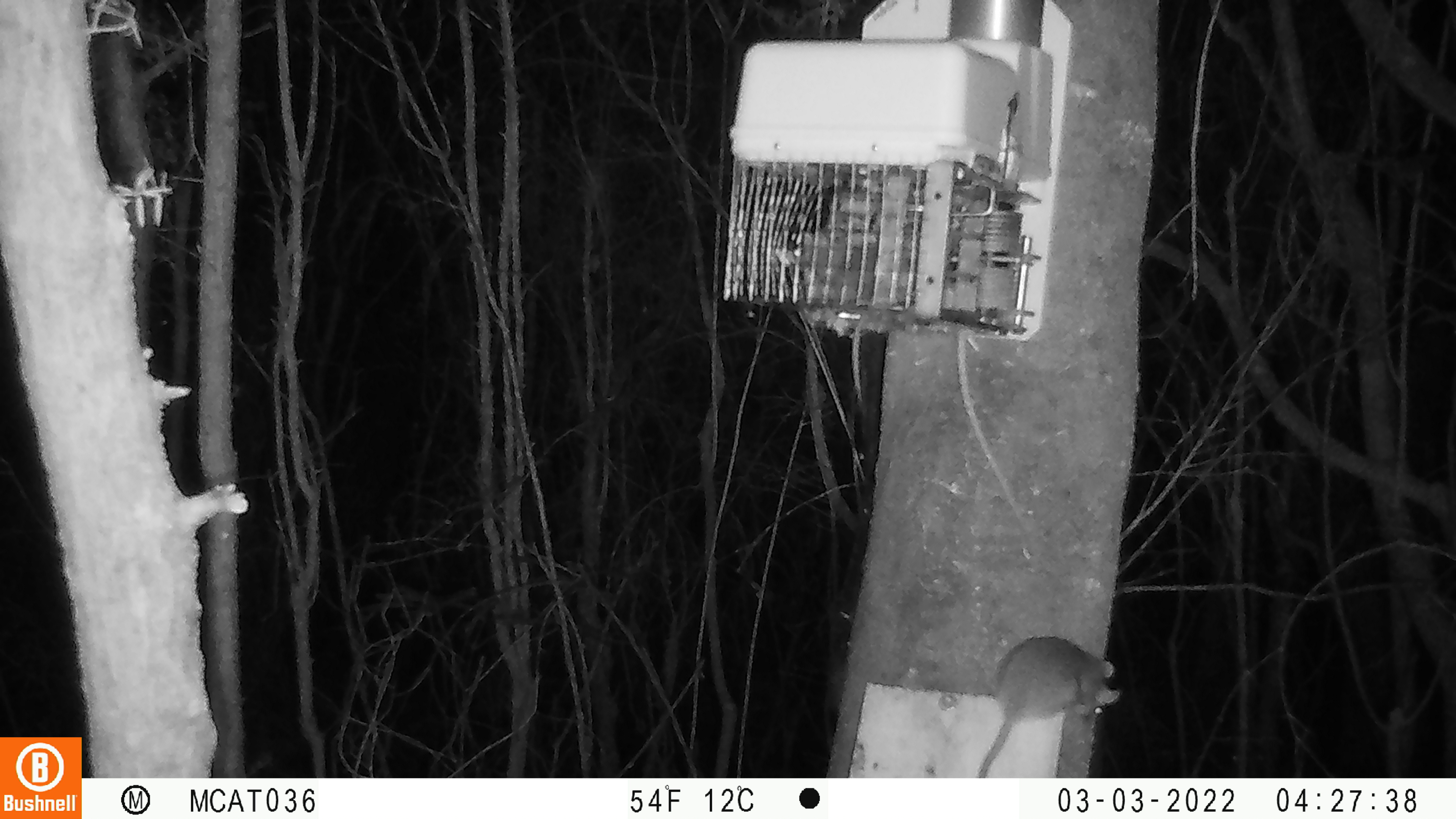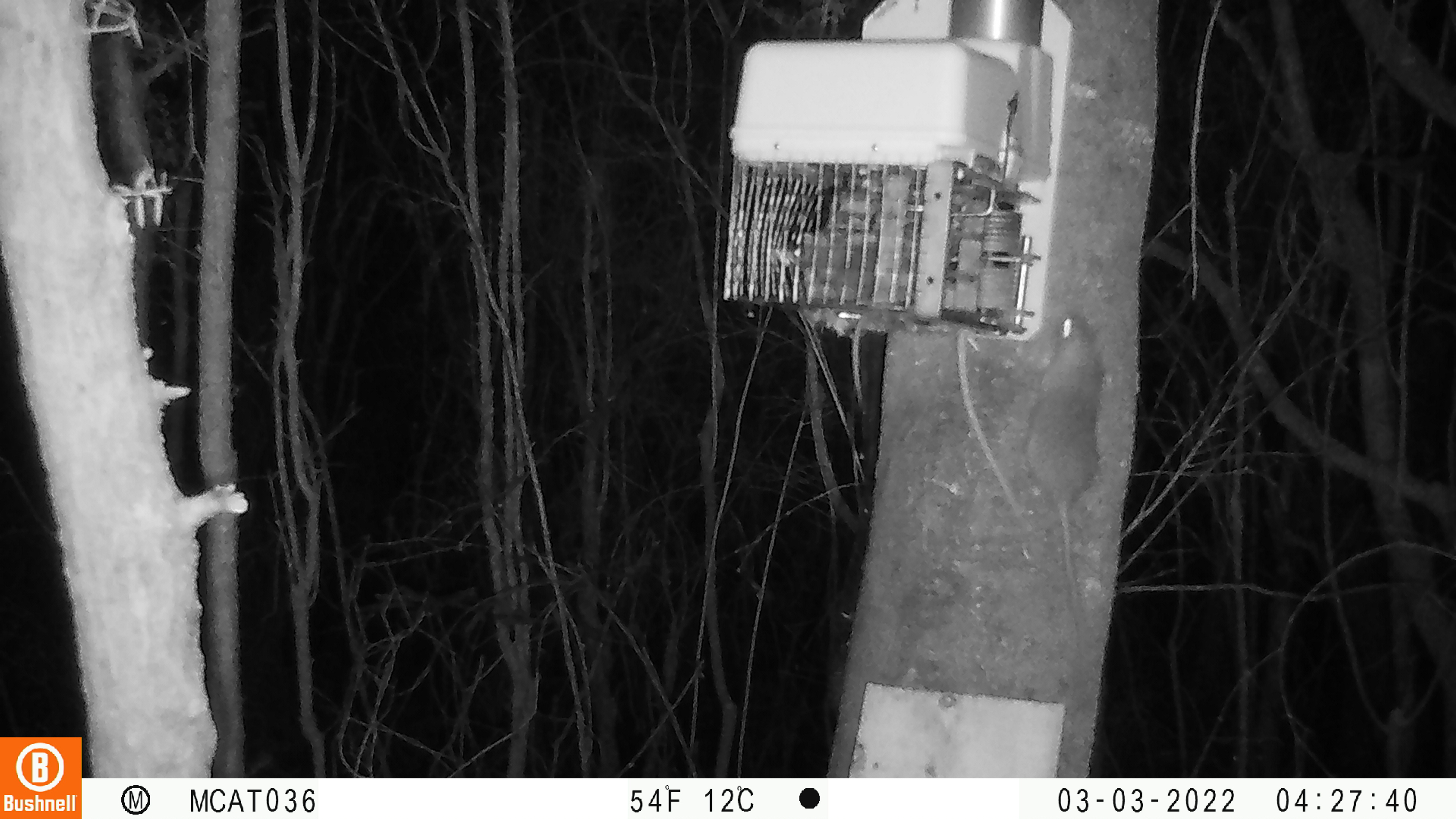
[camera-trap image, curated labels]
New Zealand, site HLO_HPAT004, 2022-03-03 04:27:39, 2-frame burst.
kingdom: Animalia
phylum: Chordata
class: Mammalia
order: Rodentia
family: Muridae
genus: Rattus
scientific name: Rattus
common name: rat